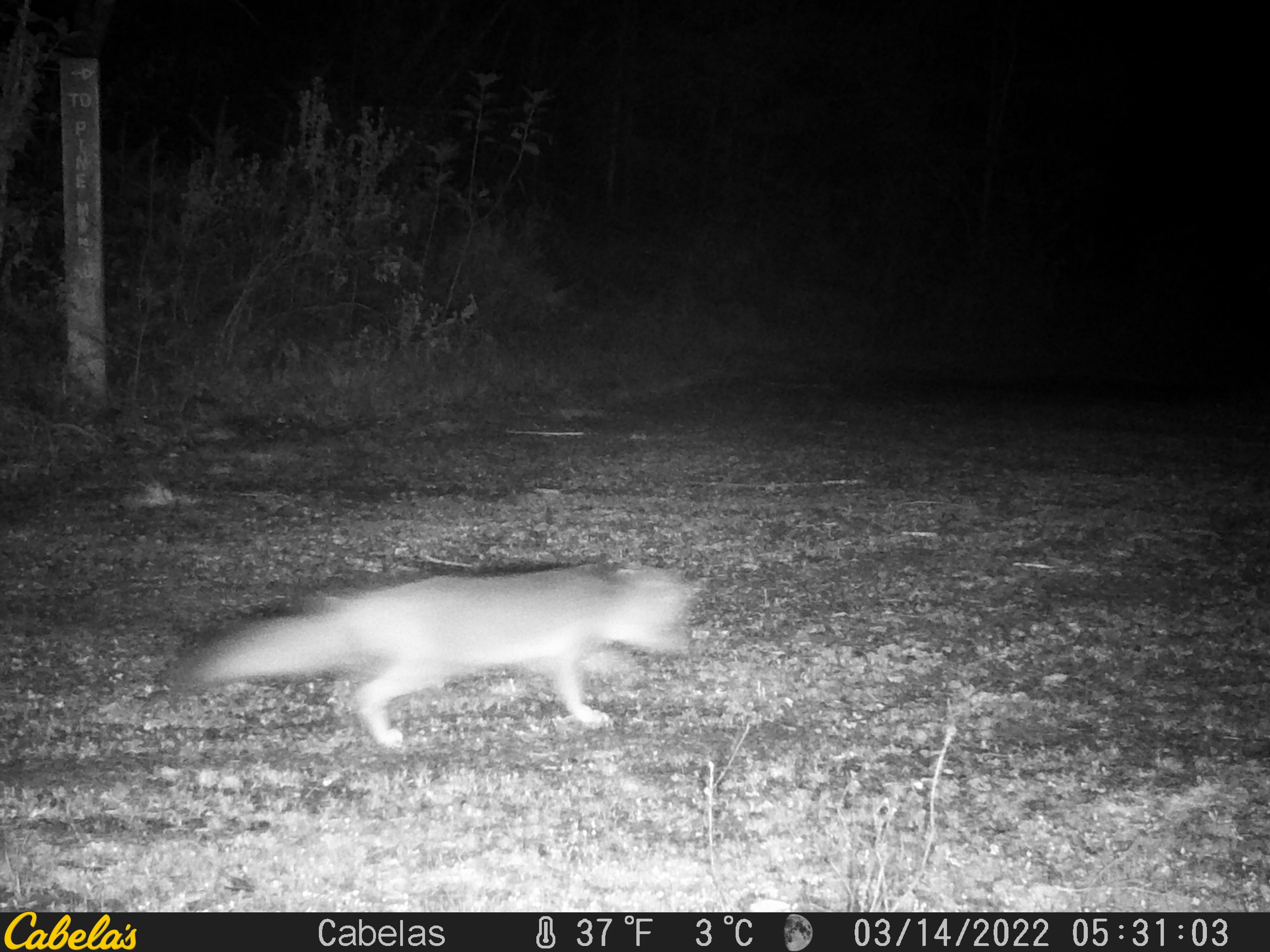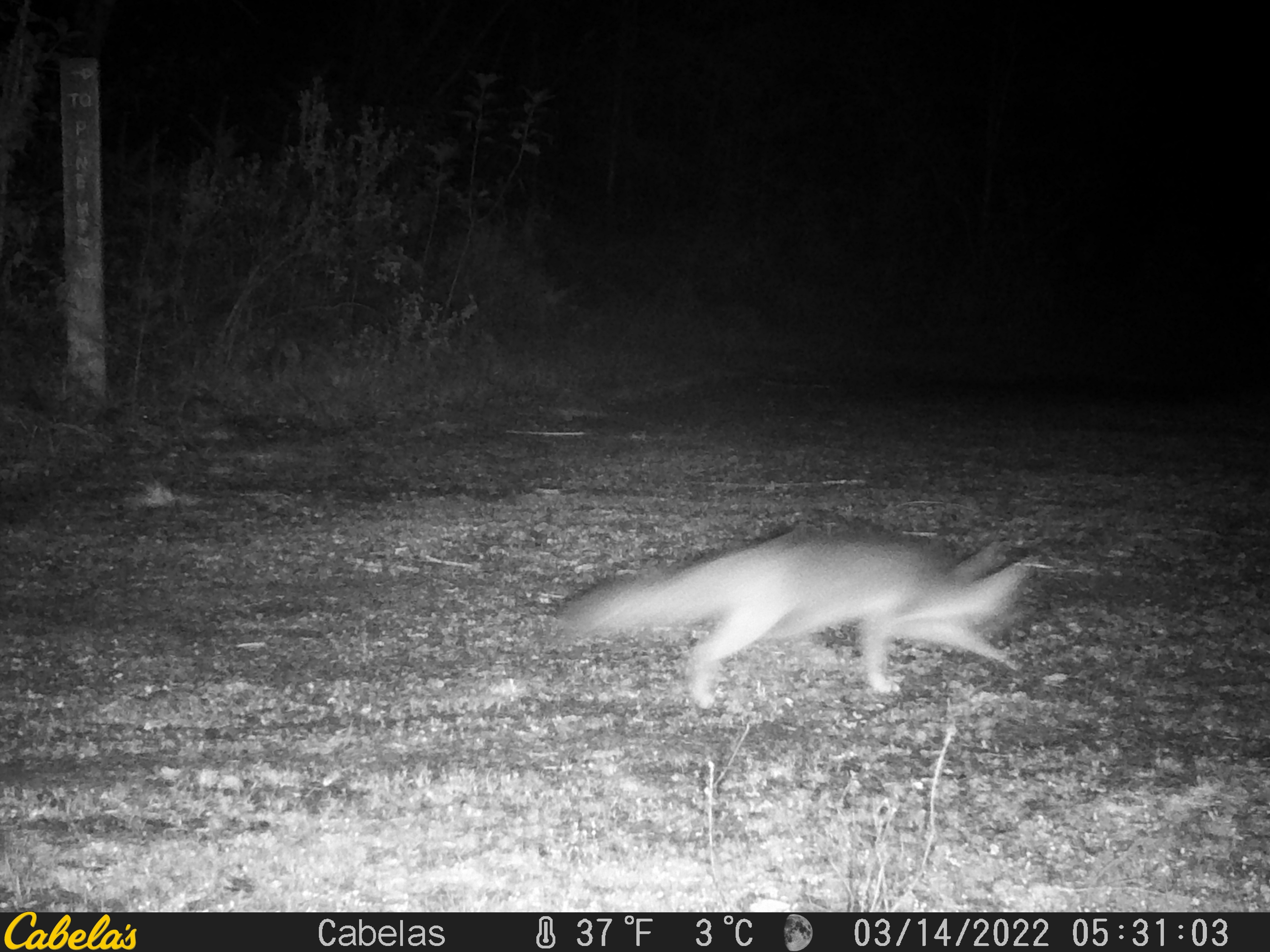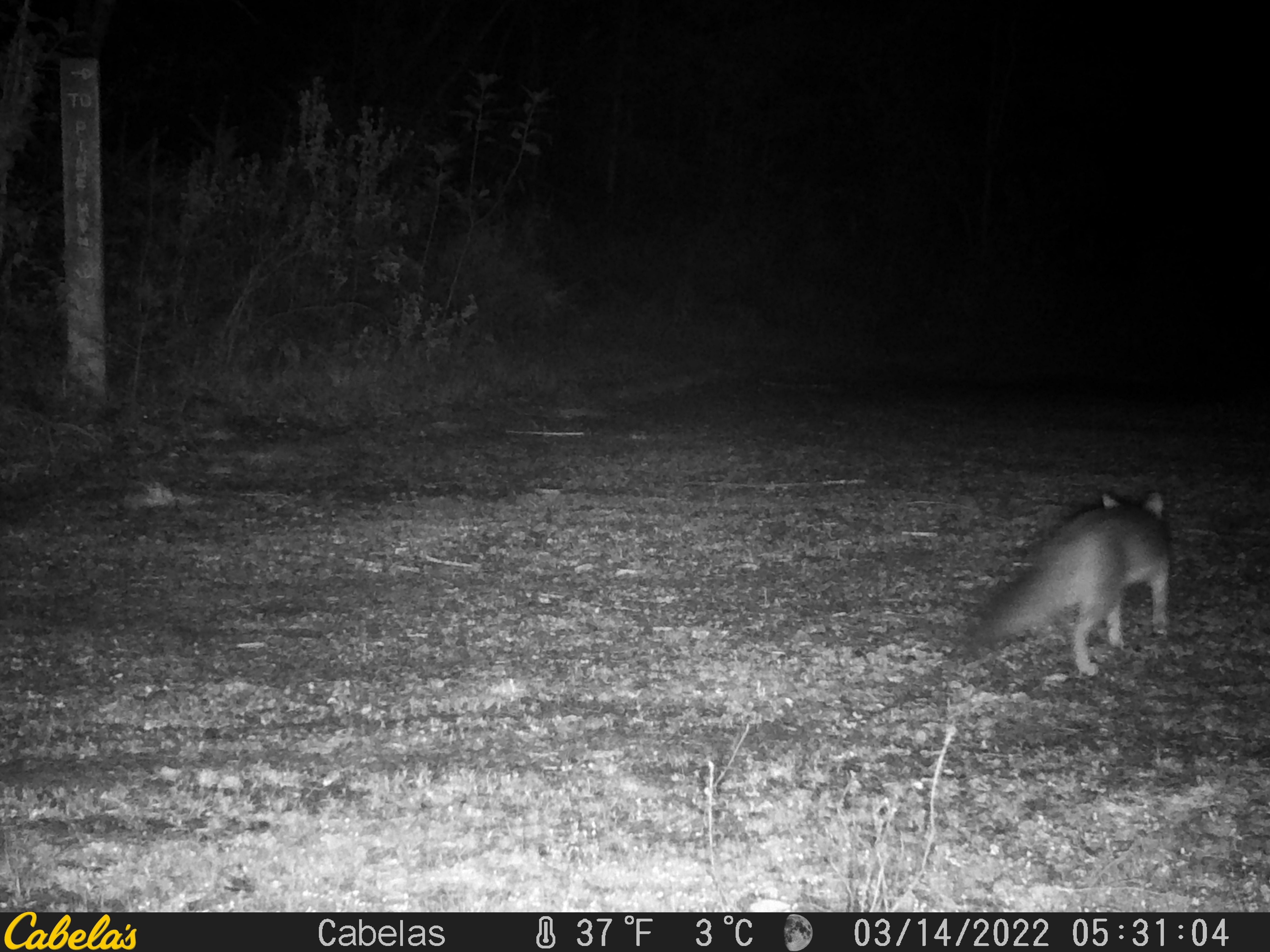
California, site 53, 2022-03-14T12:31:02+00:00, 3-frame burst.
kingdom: Animalia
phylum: Chordata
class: Mammalia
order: Carnivora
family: Canidae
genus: Urocyon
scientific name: Urocyon cinereoargenteus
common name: gray fox